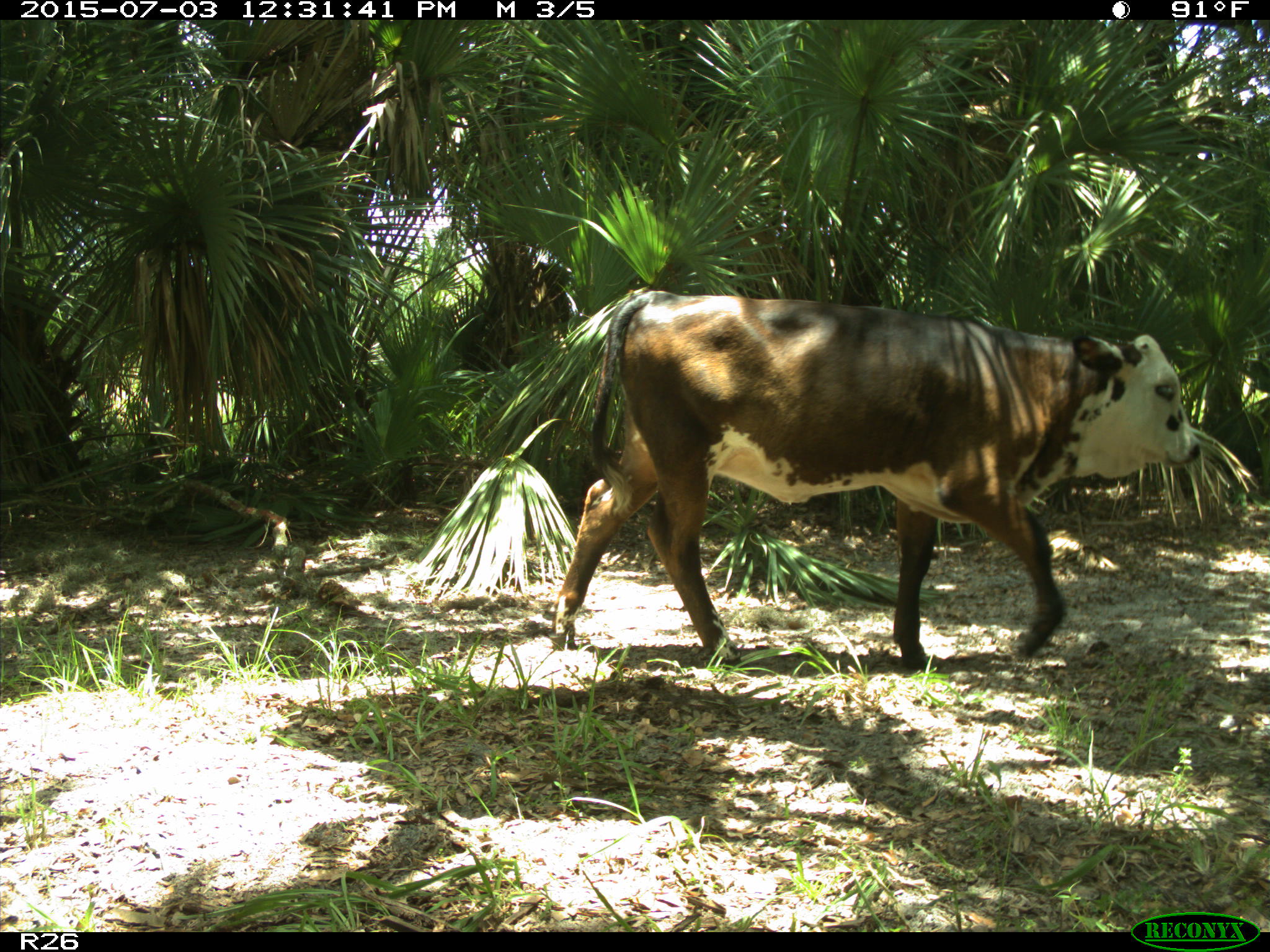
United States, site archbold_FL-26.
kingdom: Animalia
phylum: Chordata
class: Mammalia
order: Artiodactyla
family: Bovidae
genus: Bos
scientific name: Bos taurus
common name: domestic cow